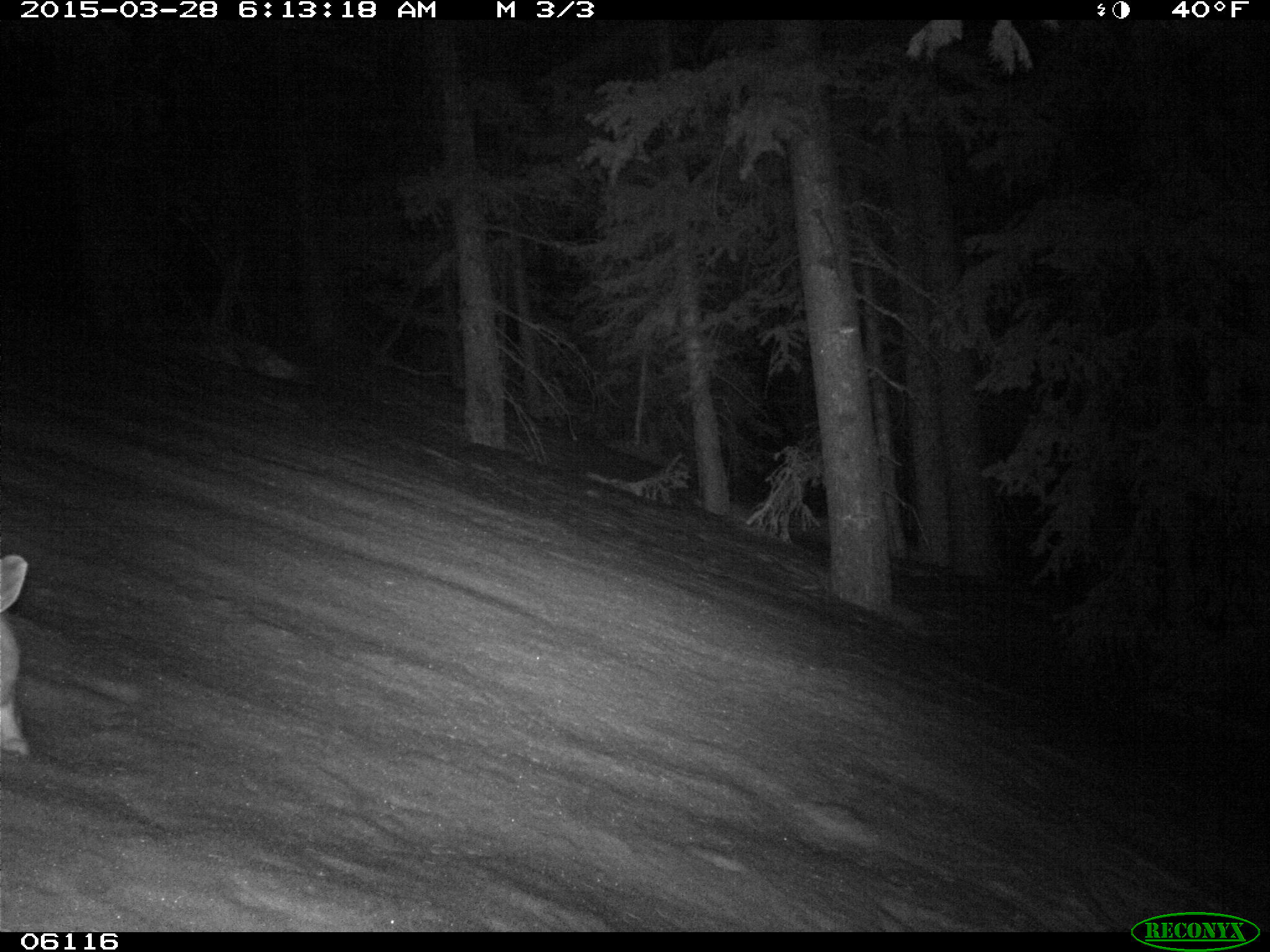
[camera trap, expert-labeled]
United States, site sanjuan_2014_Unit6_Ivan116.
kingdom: Animalia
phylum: Chordata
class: Mammalia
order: Lagomorpha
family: Leporidae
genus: Lepus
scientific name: Lepus americanus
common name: snowshoe hare